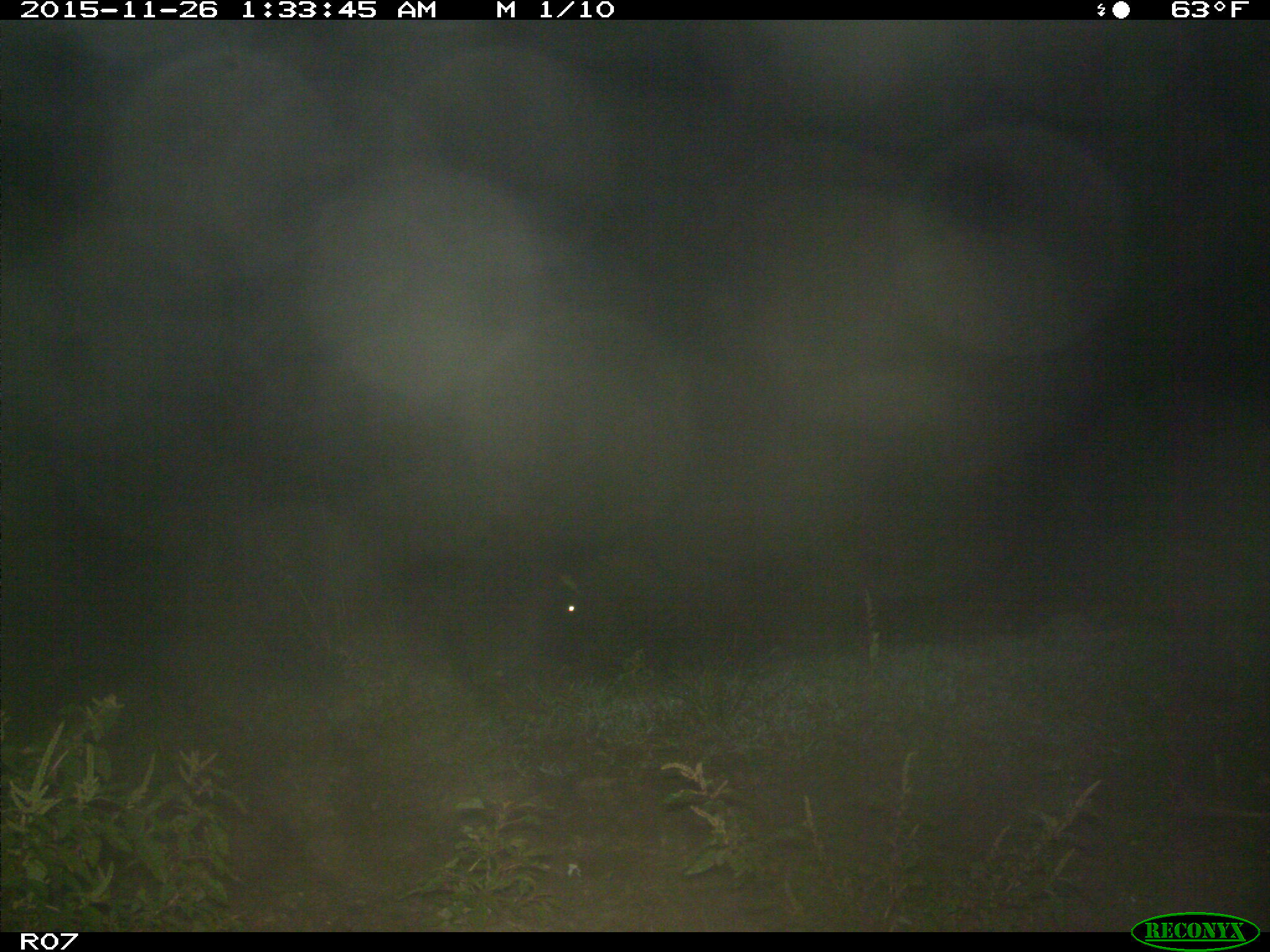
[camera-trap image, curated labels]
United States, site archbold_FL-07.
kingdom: Animalia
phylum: Chordata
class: Mammalia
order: Artiodactyla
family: Suidae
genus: Sus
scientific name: Sus scrofa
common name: wild boar